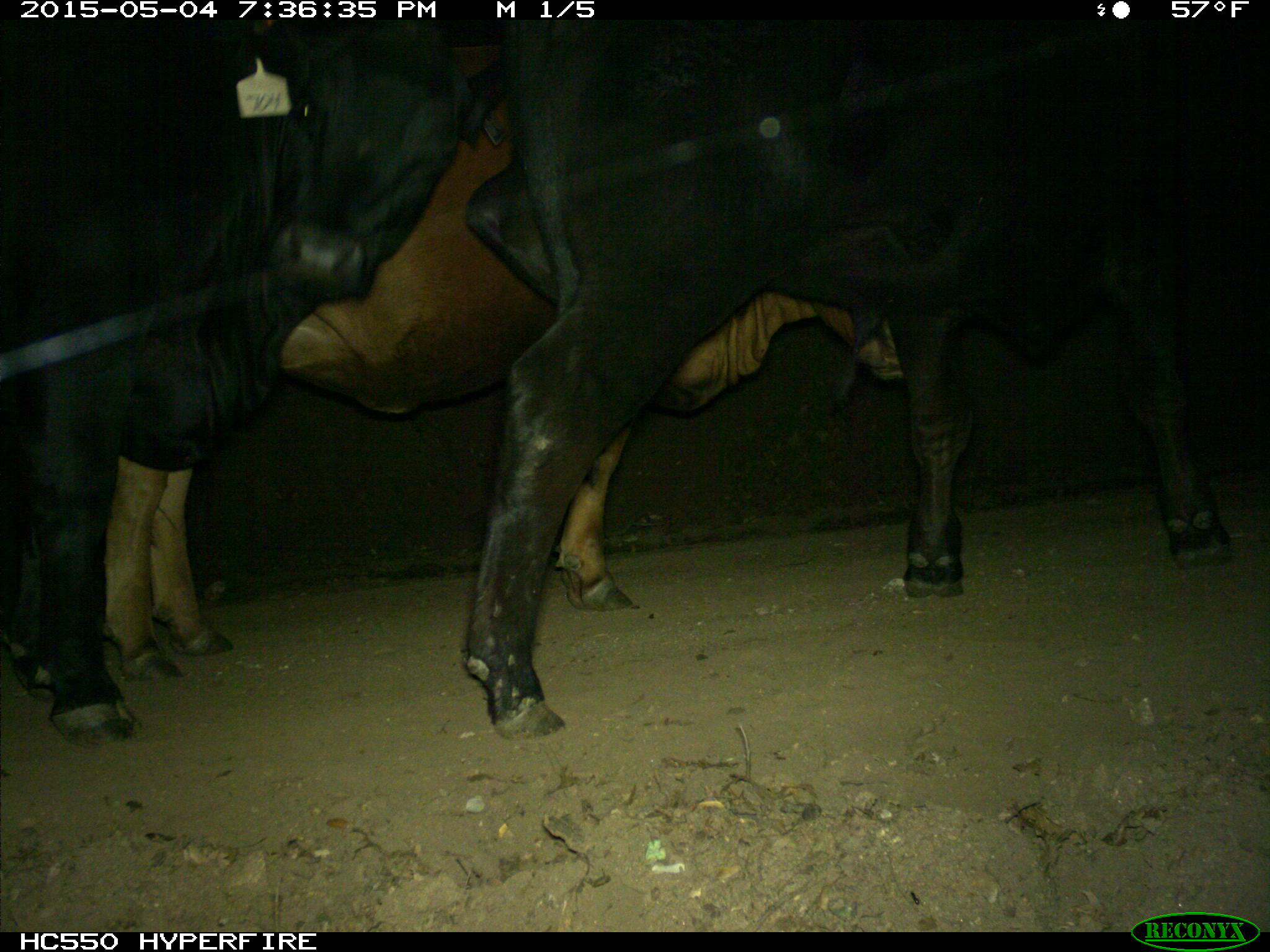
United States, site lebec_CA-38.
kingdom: Animalia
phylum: Chordata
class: Mammalia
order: Artiodactyla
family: Bovidae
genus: Bos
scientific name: Bos taurus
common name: domestic cow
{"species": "Bos taurus (domestic cow)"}